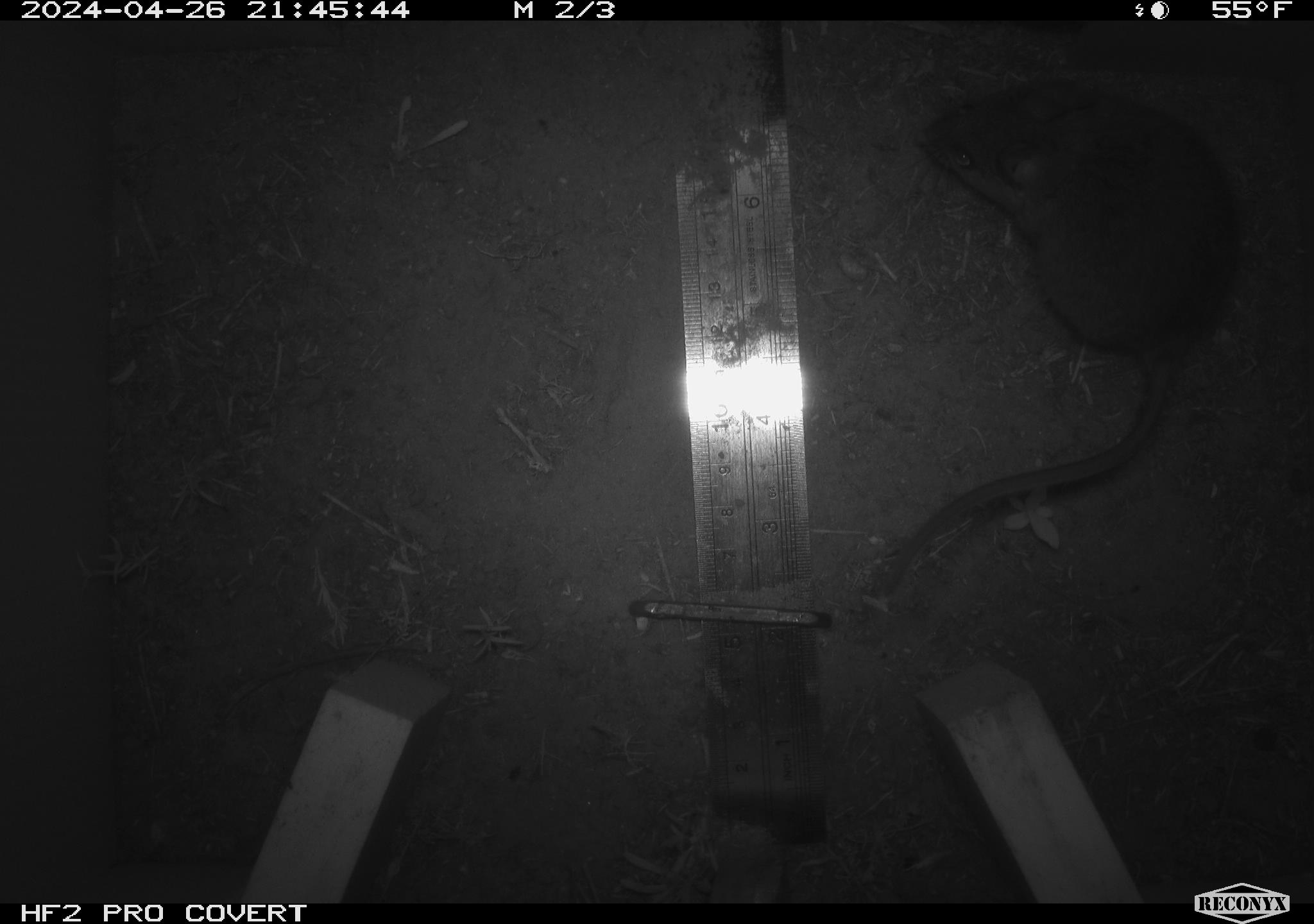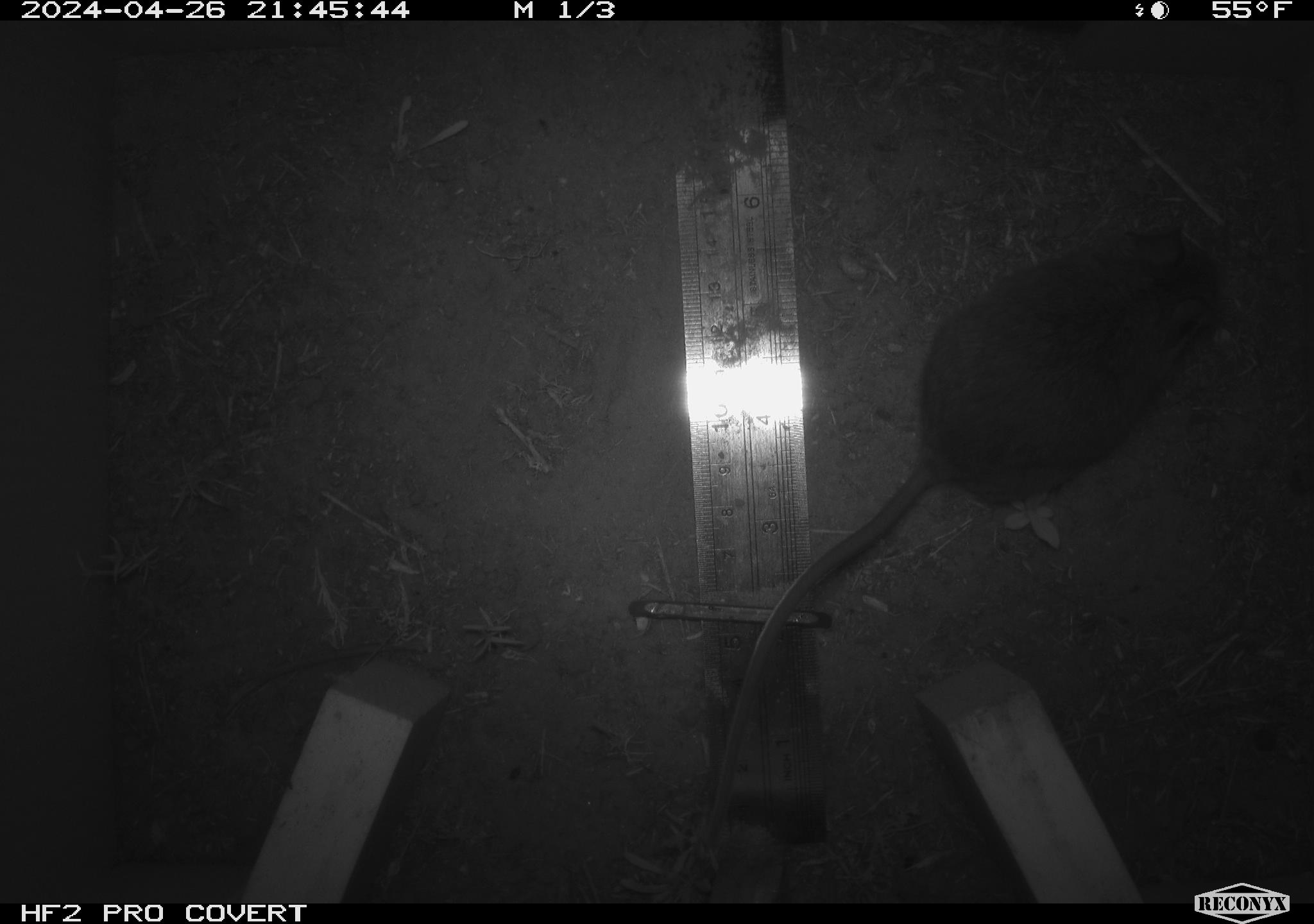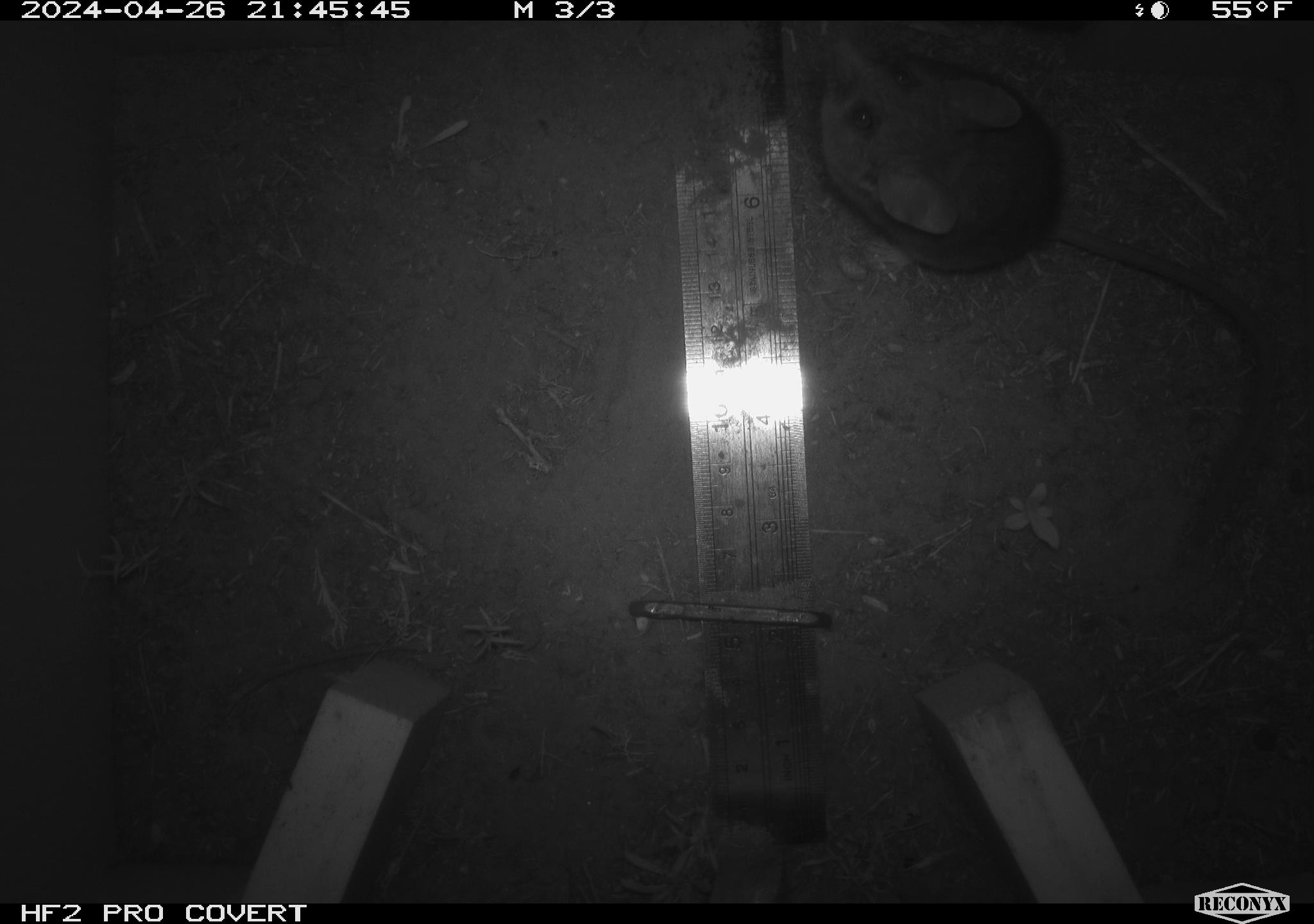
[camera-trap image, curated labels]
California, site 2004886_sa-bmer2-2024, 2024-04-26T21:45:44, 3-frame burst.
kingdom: Animalia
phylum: Chordata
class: Mammalia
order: Rodentia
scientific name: Rodentia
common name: mouse species